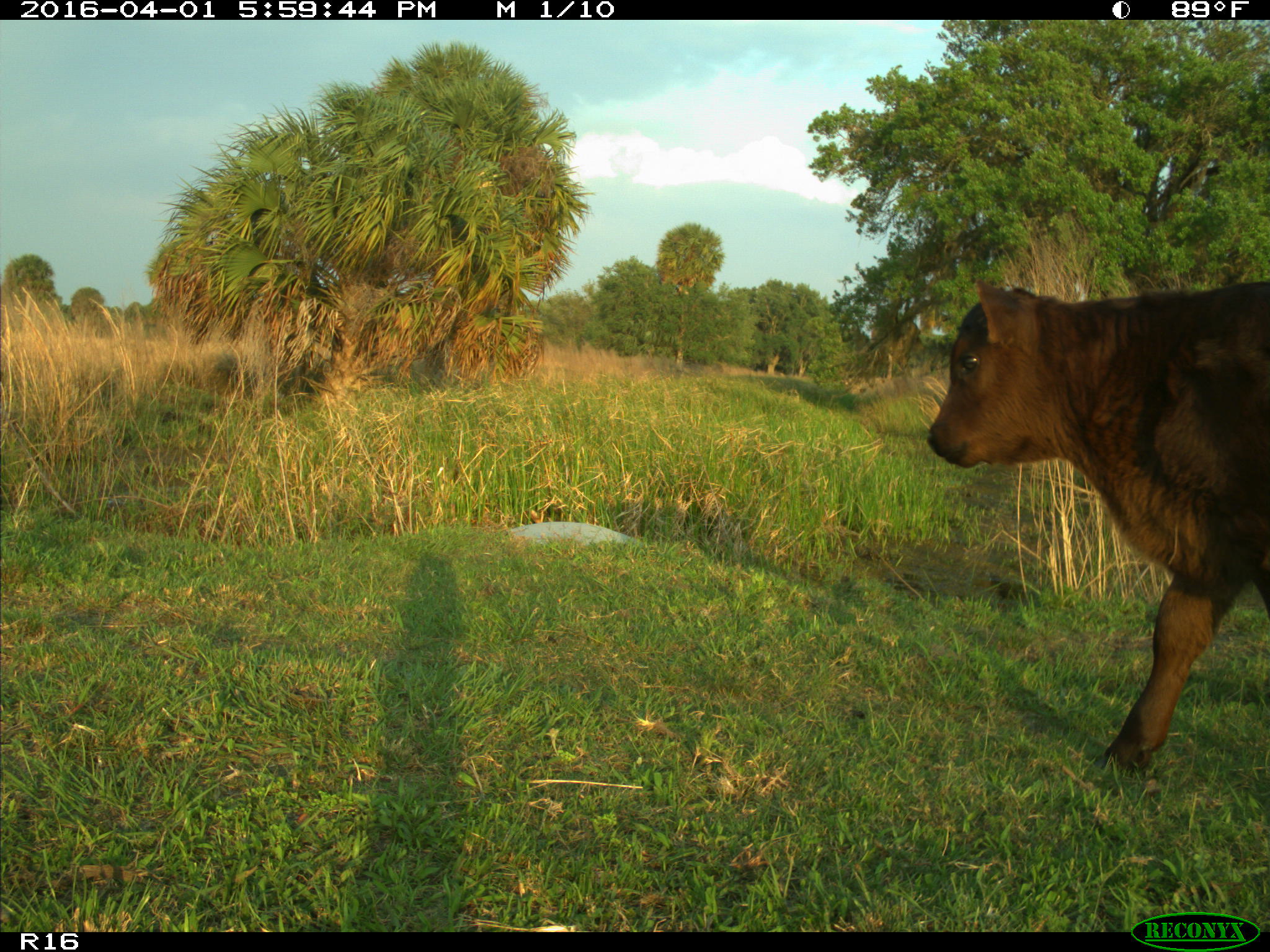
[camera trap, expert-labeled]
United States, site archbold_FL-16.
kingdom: Animalia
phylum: Chordata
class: Mammalia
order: Artiodactyla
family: Bovidae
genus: Bos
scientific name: Bos taurus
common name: domestic cow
Bos taurus (domestic cow).